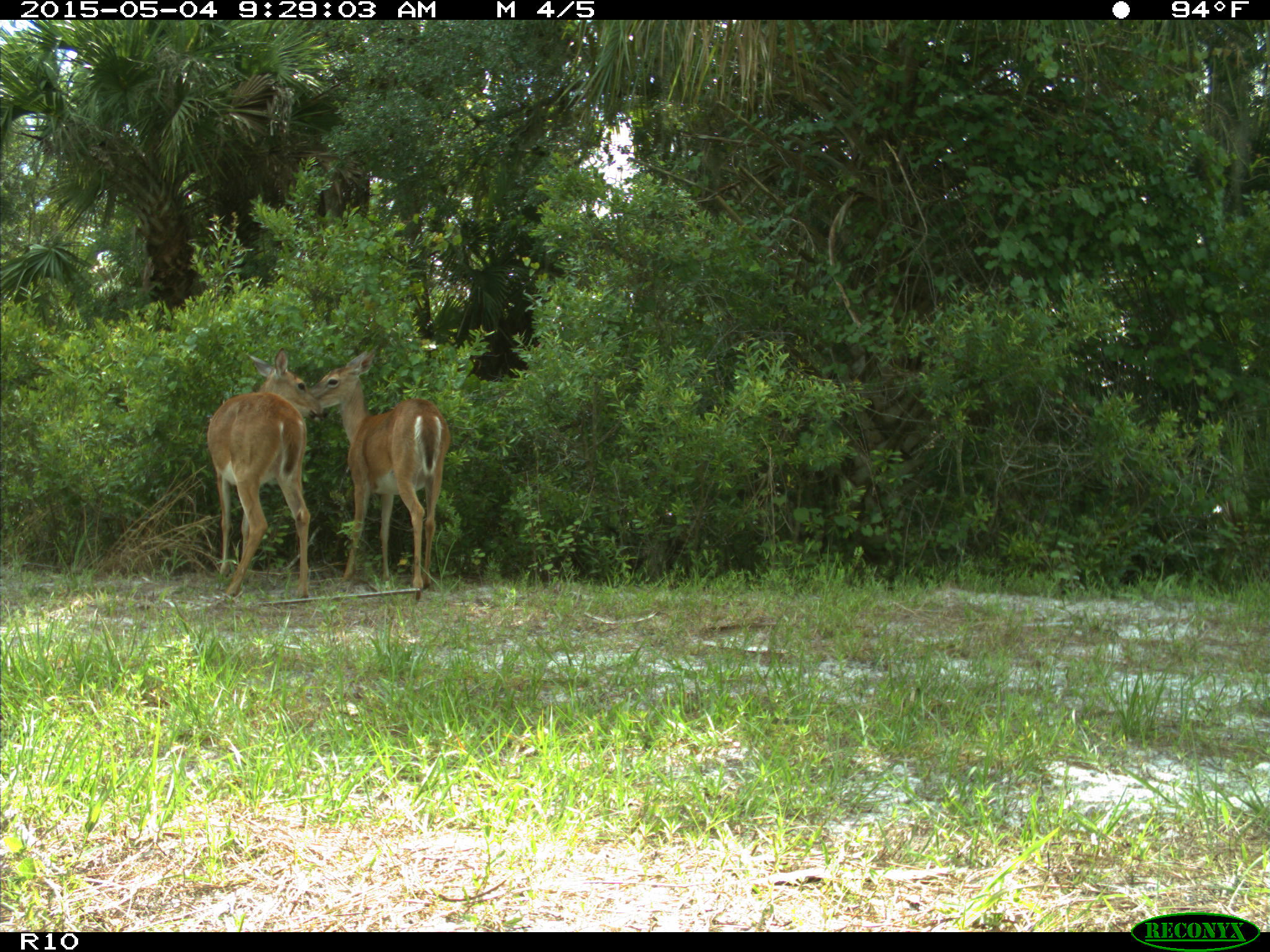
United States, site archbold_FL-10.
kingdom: Animalia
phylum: Chordata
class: Mammalia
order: Artiodactyla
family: Cervidae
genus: Odocoileus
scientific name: Odocoileus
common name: deer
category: unidentified deer